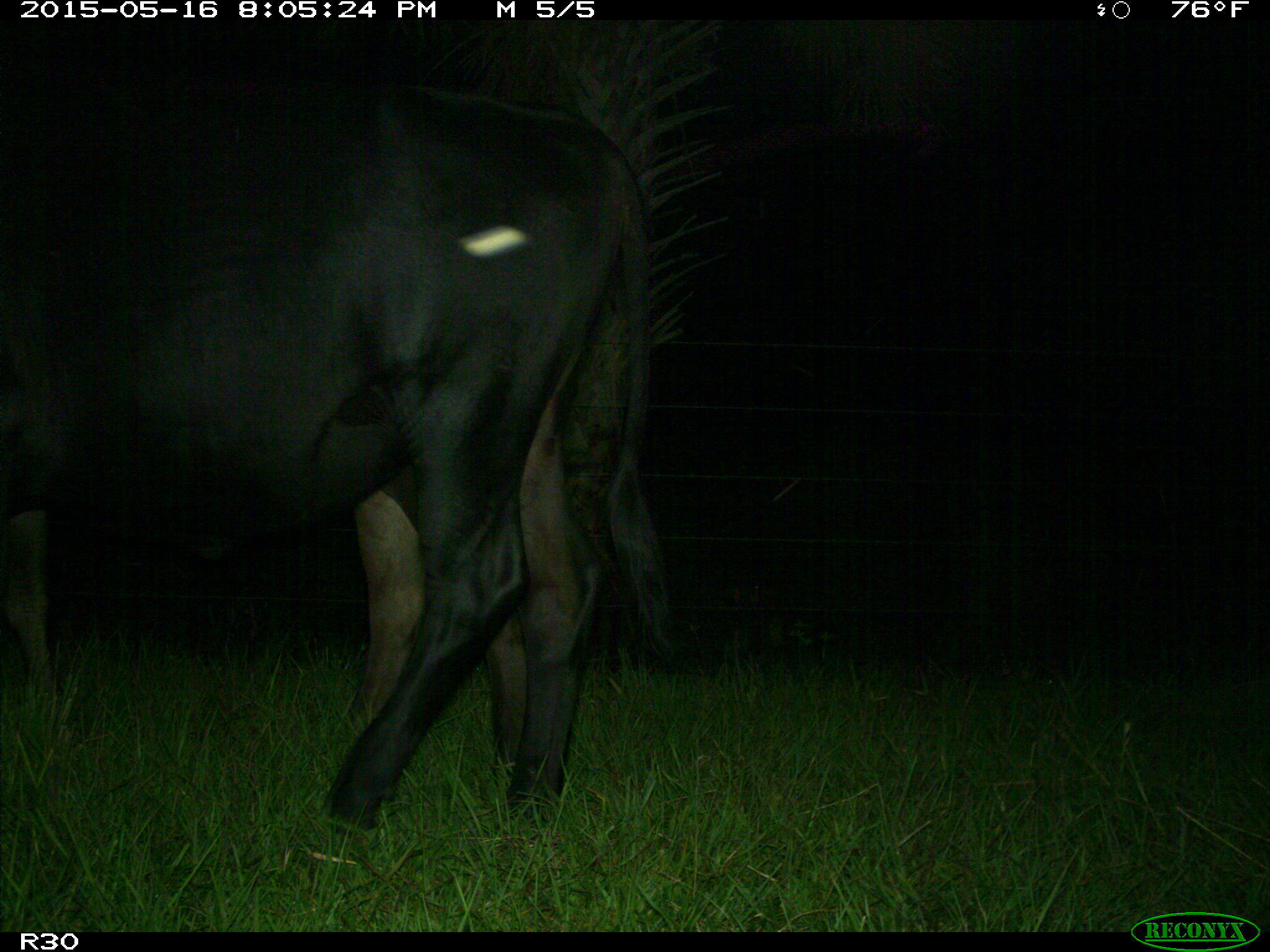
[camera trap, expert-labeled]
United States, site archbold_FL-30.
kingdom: Animalia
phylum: Chordata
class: Mammalia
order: Artiodactyla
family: Bovidae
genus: Bos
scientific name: Bos taurus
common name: domestic cow